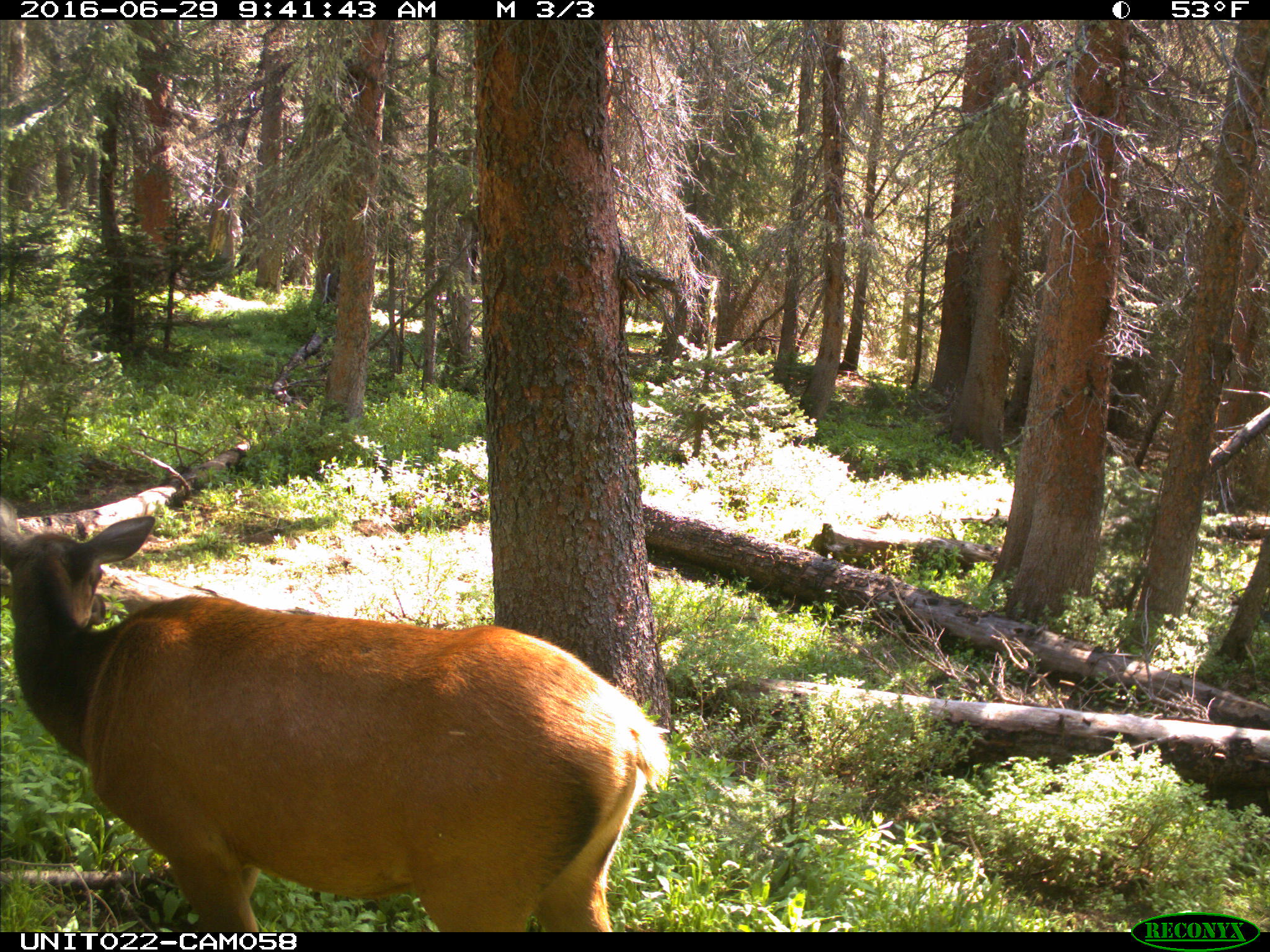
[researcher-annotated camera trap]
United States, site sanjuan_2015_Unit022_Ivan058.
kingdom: Animalia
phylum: Chordata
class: Mammalia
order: Artiodactyla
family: Cervidae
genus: Cervus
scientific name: Cervus elaphus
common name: red deer